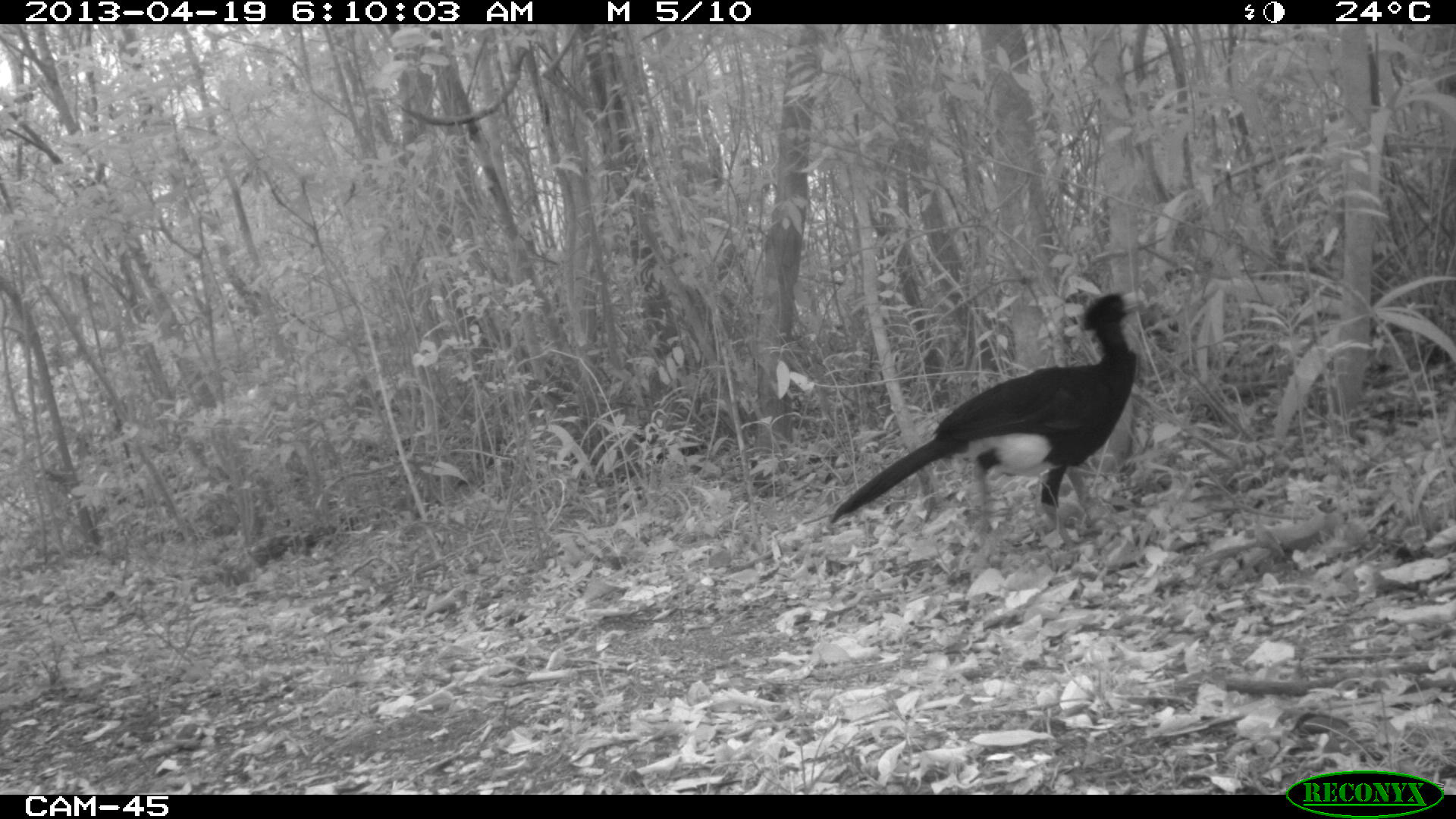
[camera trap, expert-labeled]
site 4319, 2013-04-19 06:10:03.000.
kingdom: Animalia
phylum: Chordata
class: Aves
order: Galliformes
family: Cracidae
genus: Crax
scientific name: Crax rubra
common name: great curassow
Crax rubra (great curassow), count 1, sex male.